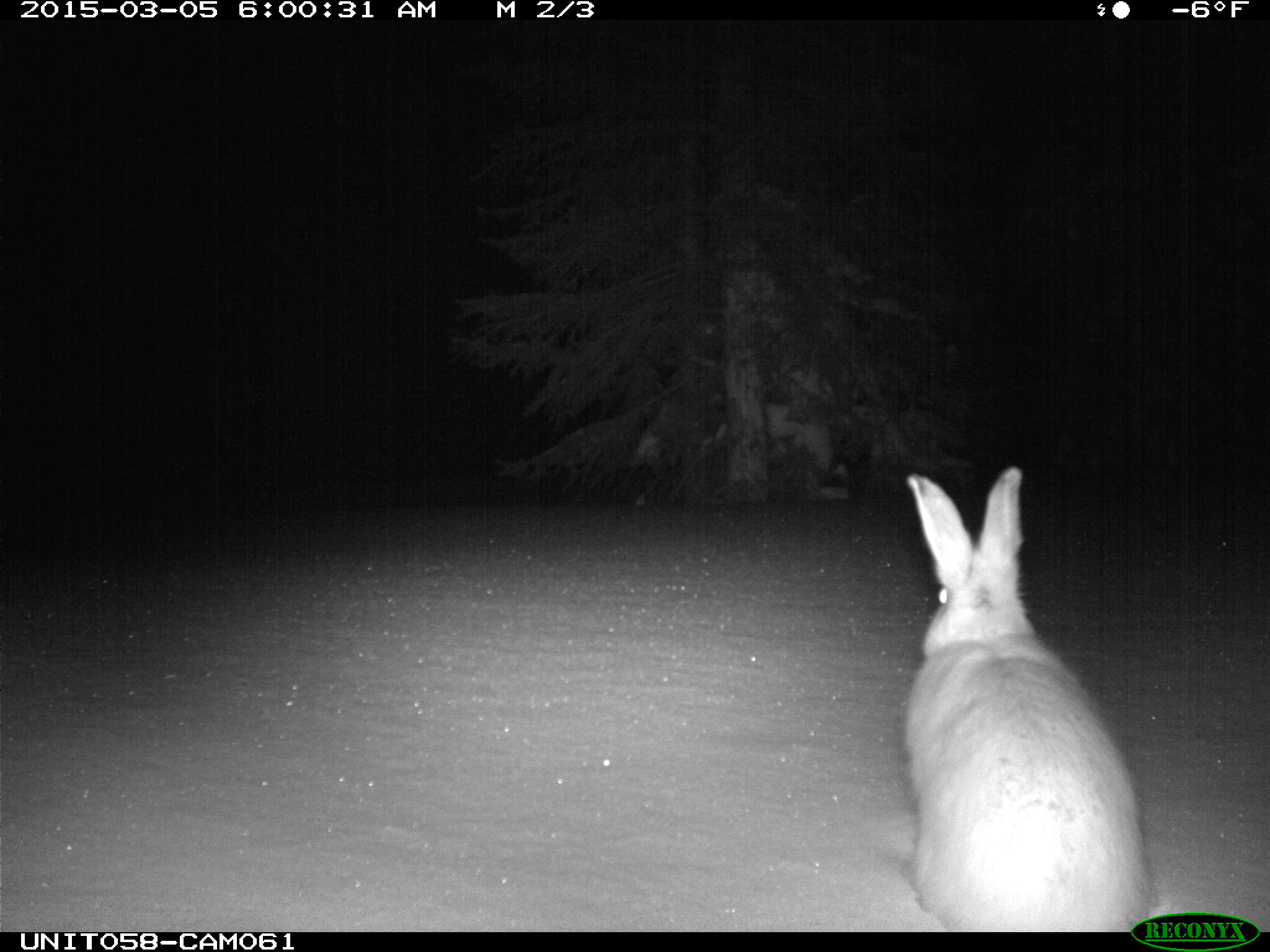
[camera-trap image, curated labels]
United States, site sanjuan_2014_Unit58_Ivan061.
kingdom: Animalia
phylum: Chordata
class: Mammalia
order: Lagomorpha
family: Leporidae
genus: Lepus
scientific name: Lepus americanus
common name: snowshoe hare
Lepus americanus (snowshoe hare).